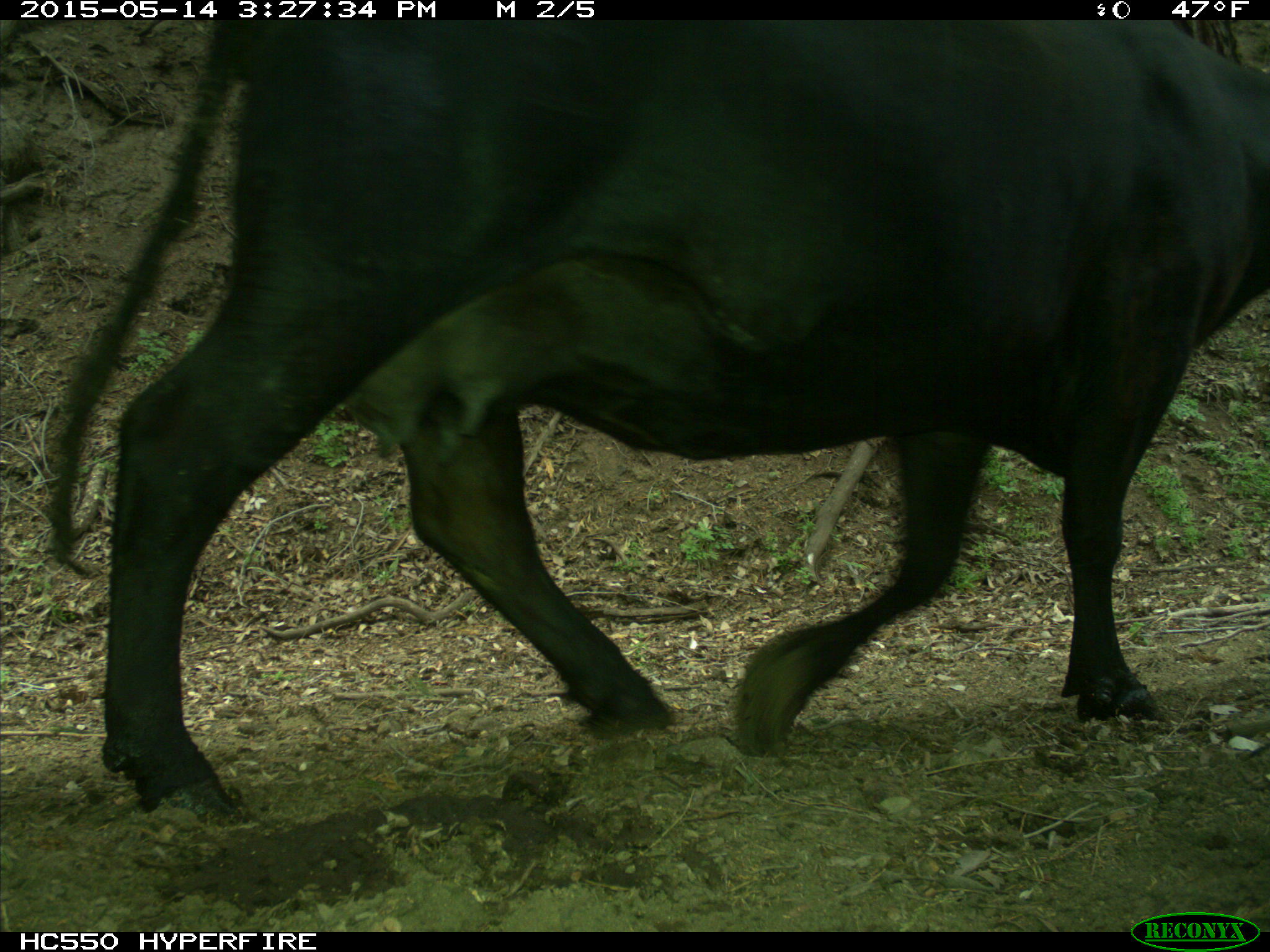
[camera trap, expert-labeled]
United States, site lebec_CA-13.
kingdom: Animalia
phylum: Chordata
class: Mammalia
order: Artiodactyla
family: Bovidae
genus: Bos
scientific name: Bos taurus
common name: domestic cow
Bos taurus (domestic cow).